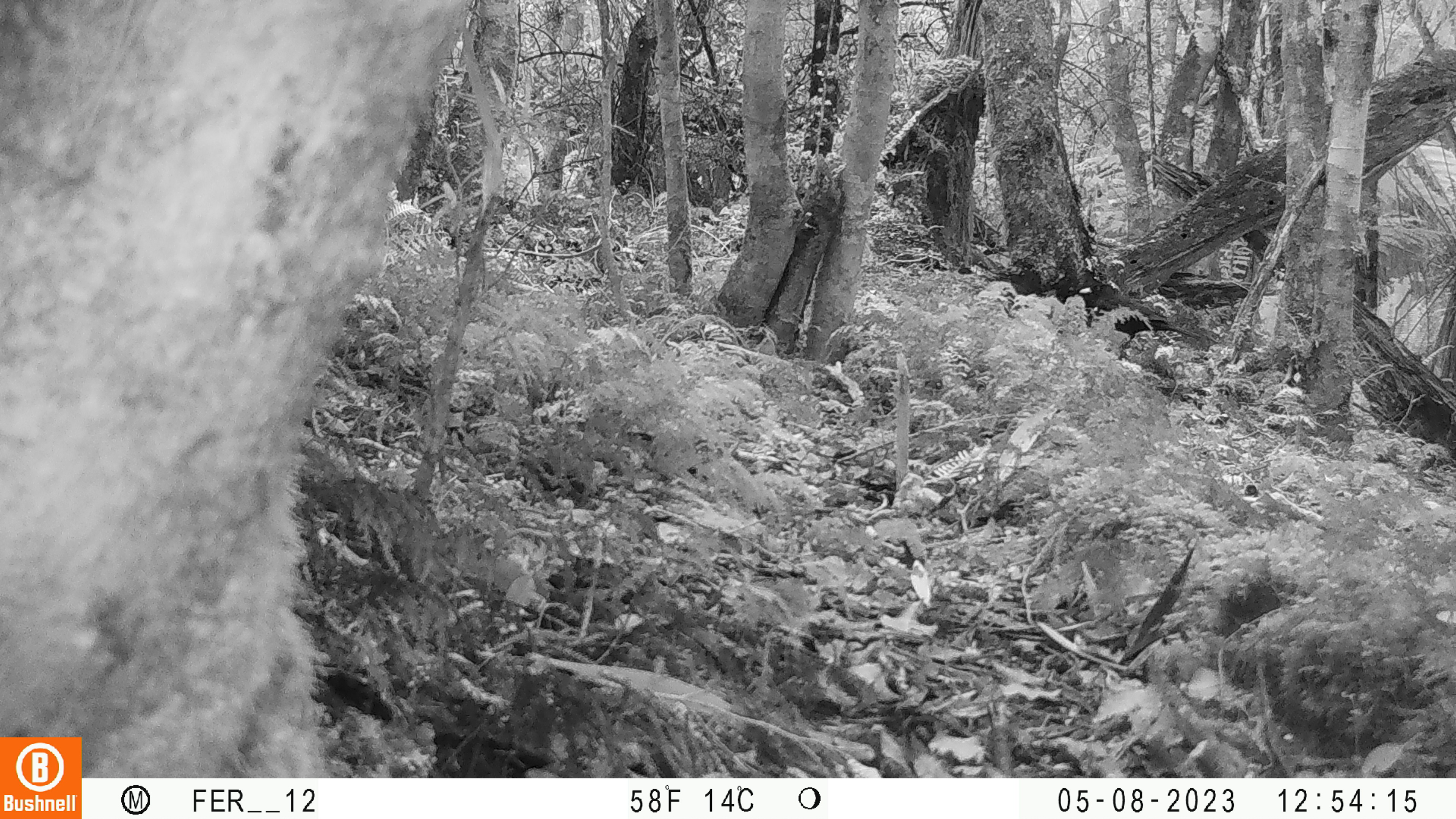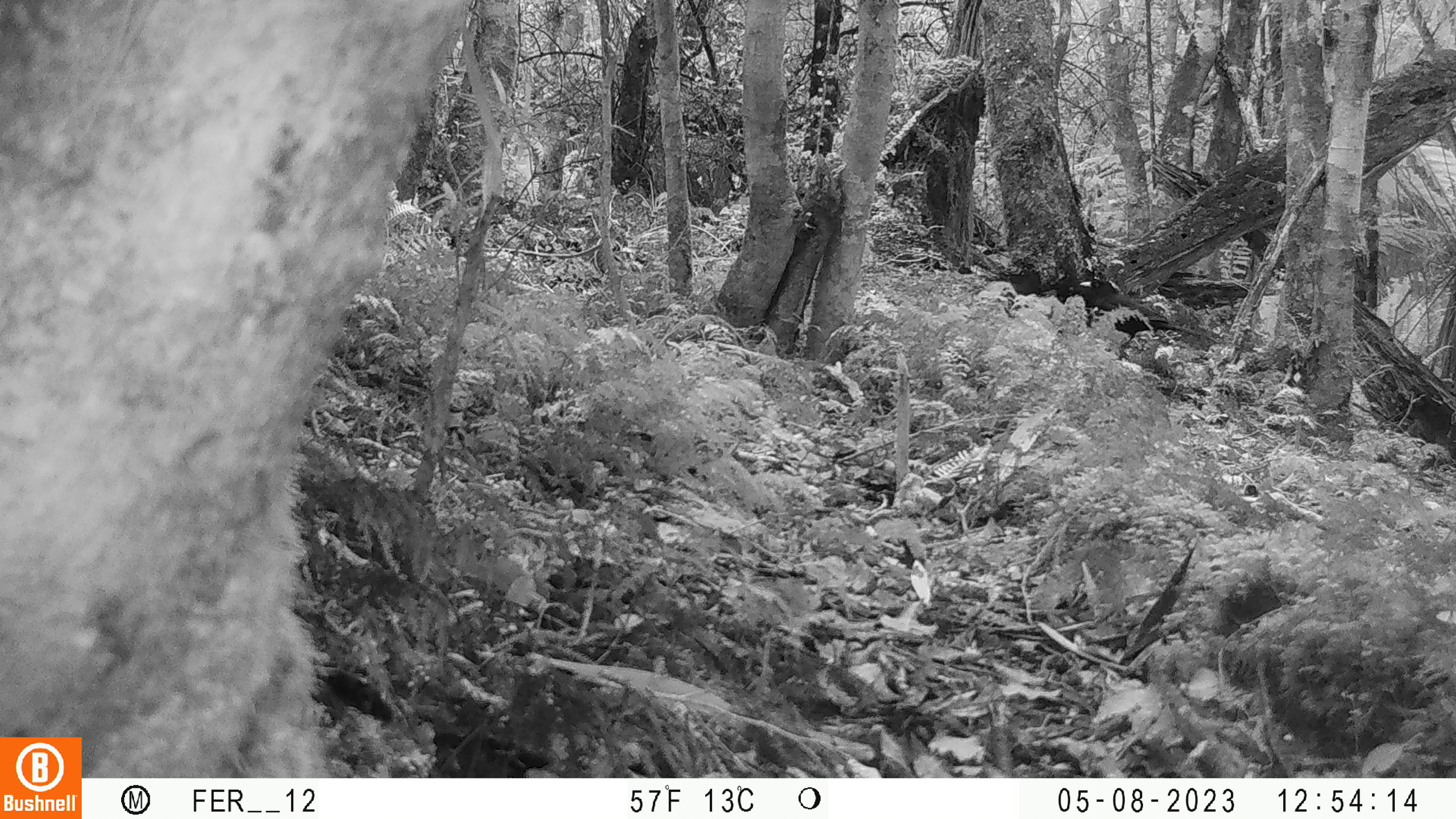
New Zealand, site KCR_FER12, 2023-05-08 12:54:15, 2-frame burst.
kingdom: Animalia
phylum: Chordata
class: Aves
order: Passeriformes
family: Turdidae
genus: Turdus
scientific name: Turdus merula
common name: eurasian blackbird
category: blackbird